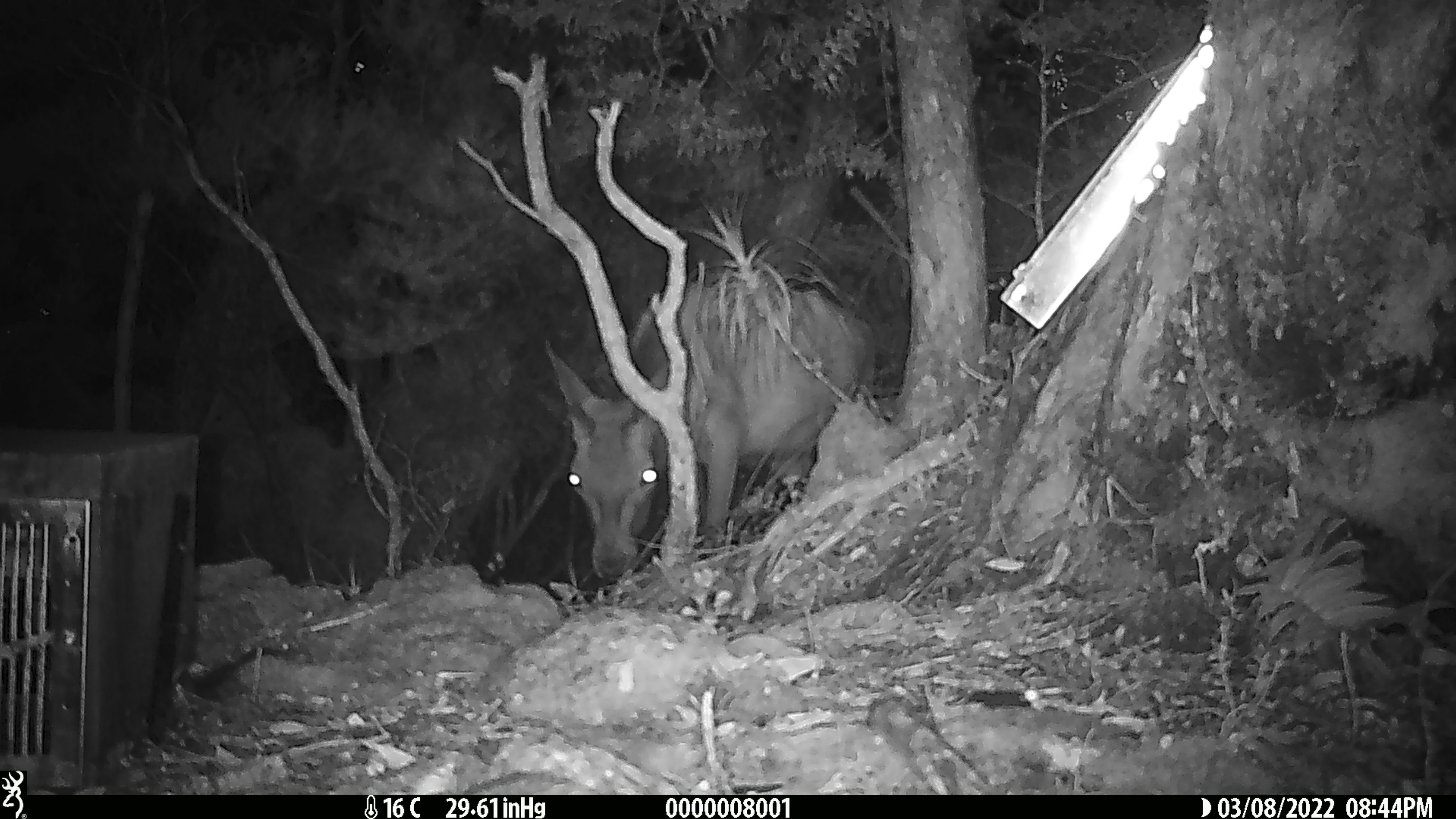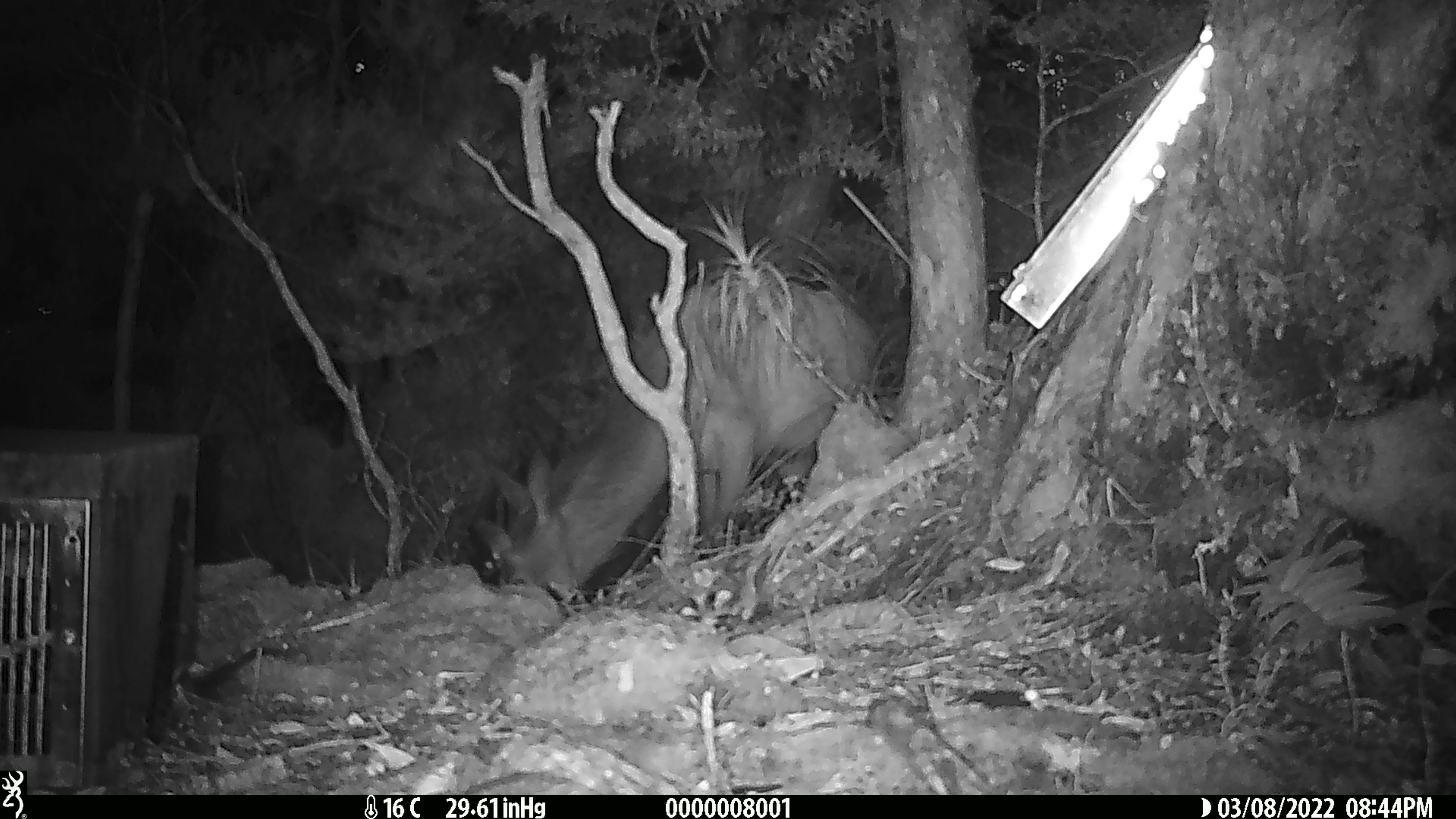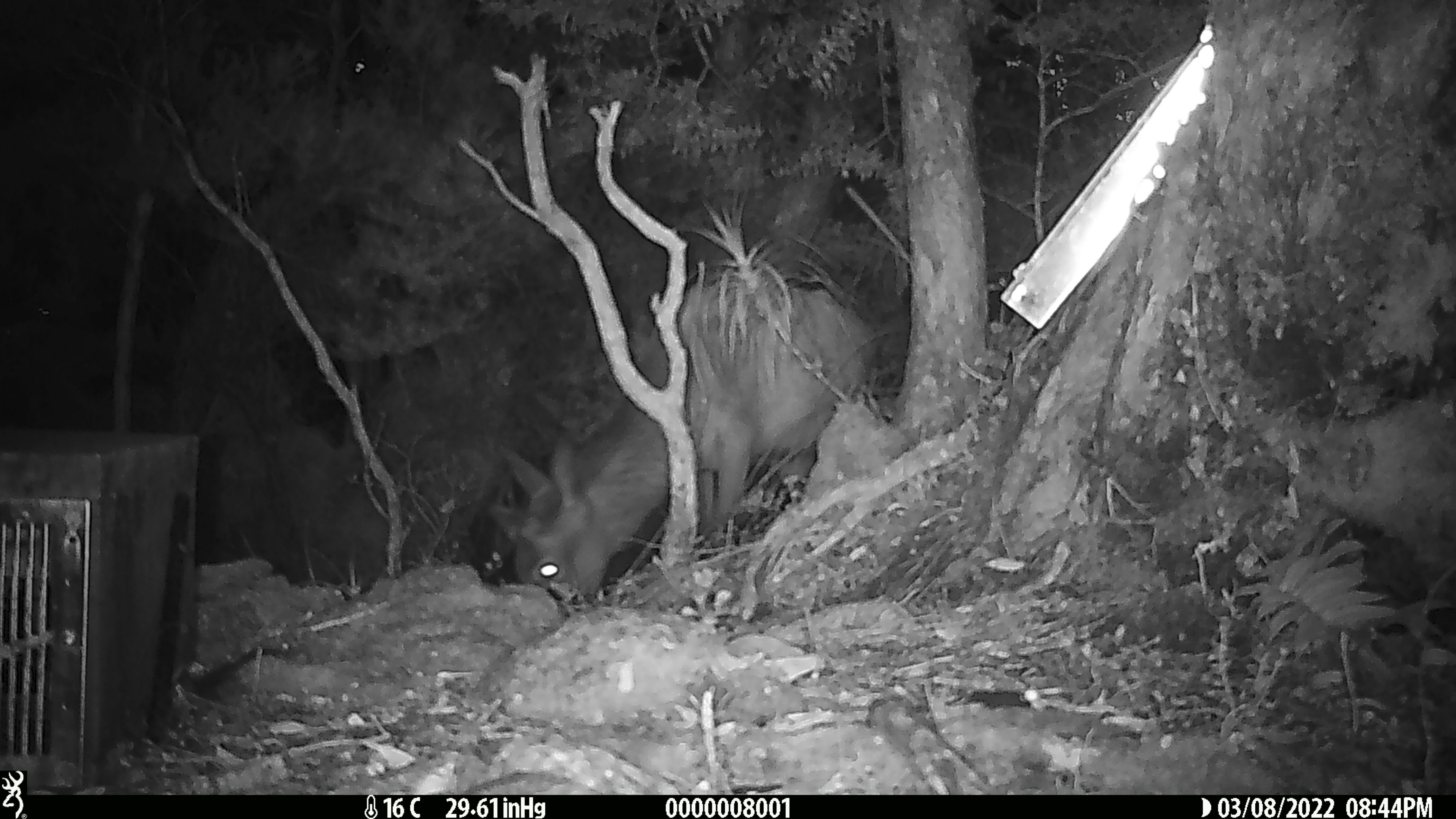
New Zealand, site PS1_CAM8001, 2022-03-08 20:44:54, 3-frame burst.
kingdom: Animalia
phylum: Chordata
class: Mammalia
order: Artiodactyla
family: Cervidae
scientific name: Cervidae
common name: deer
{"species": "deer (Cervidae)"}